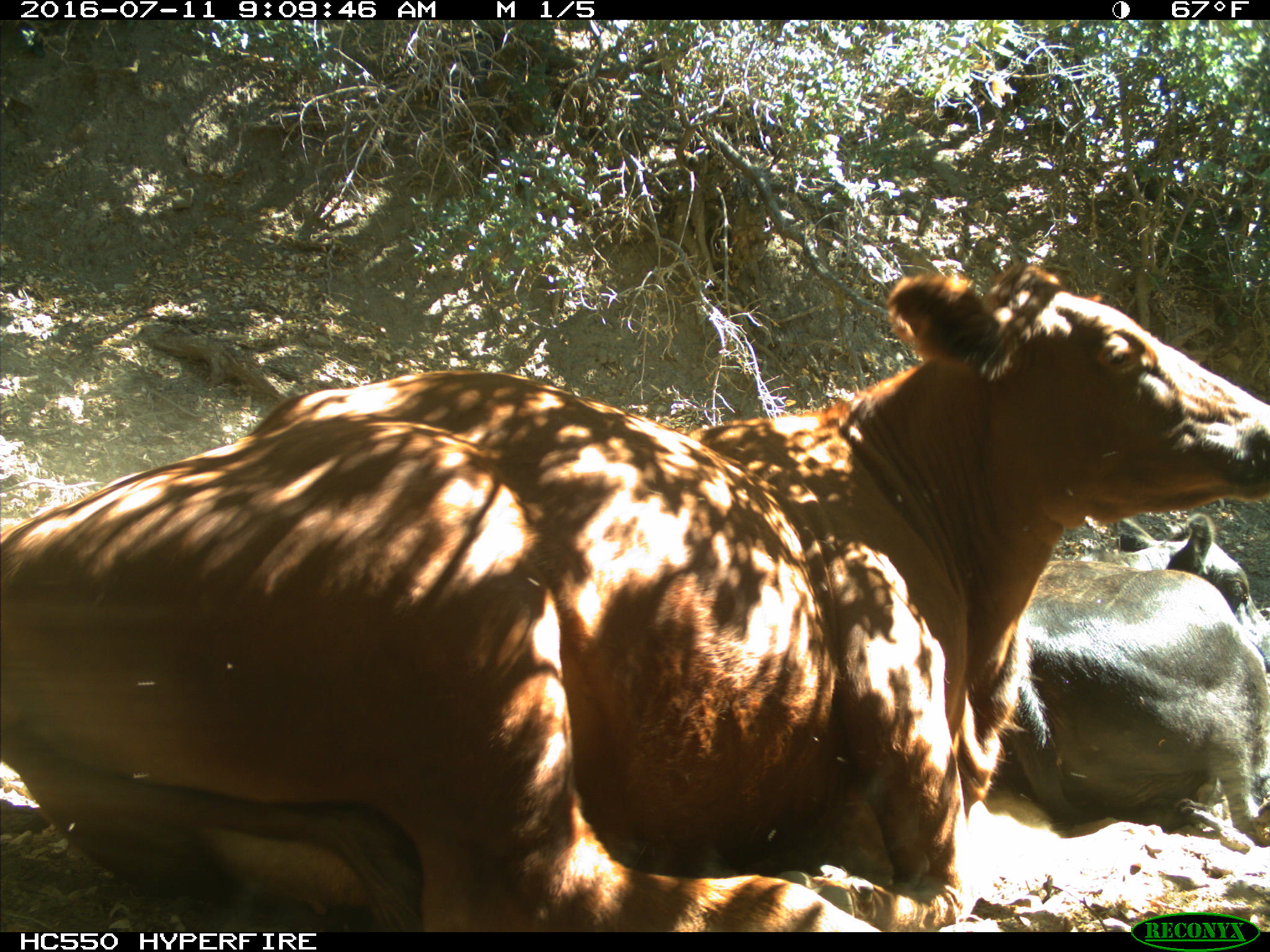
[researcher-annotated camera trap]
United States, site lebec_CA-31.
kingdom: Animalia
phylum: Chordata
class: Mammalia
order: Artiodactyla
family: Bovidae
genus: Bos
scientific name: Bos taurus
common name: domestic cow